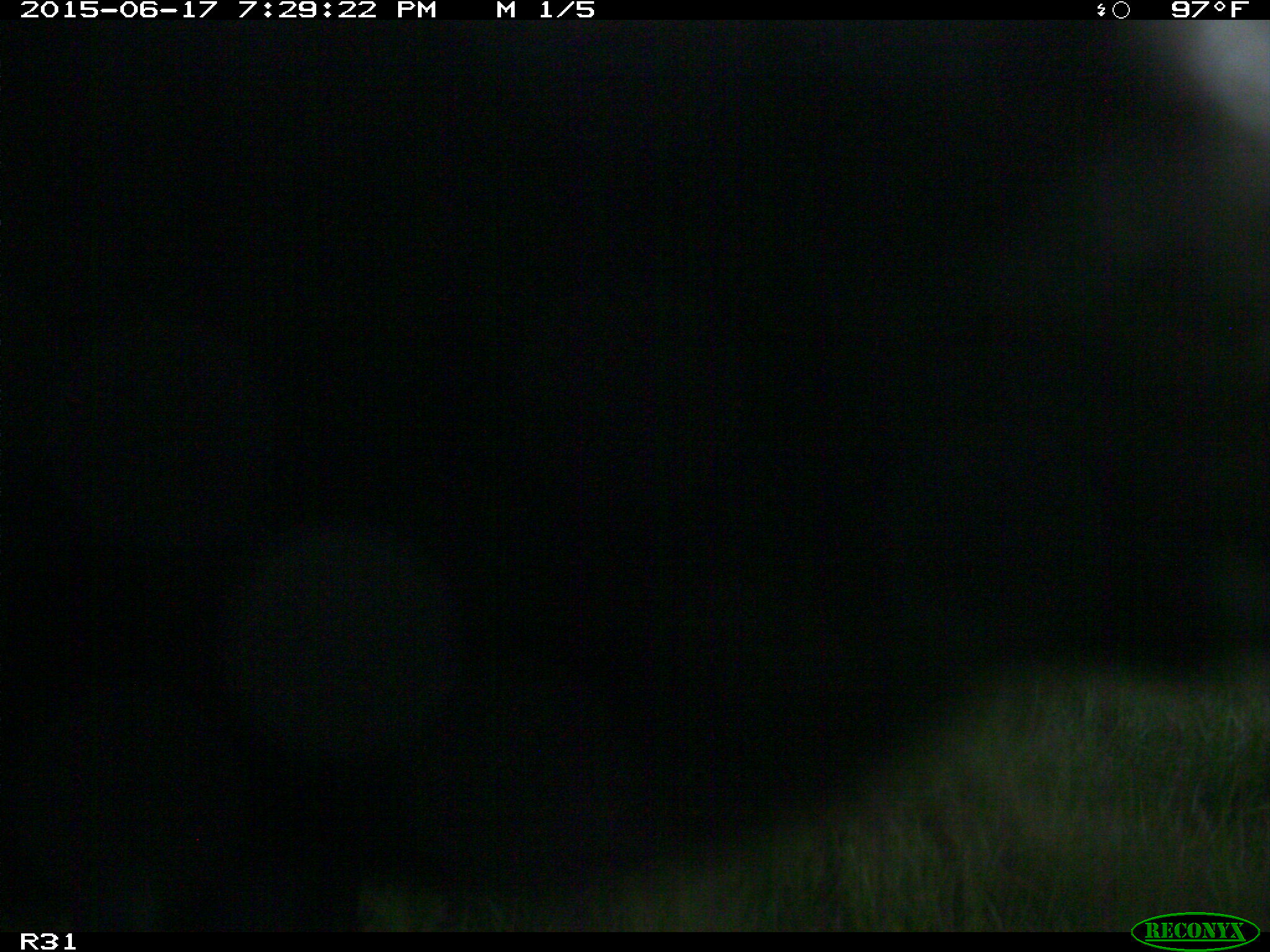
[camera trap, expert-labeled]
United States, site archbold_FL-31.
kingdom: Animalia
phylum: Chordata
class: Mammalia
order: Artiodactyla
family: Bovidae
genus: Bos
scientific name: Bos taurus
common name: domestic cow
Bos taurus (domestic cow).